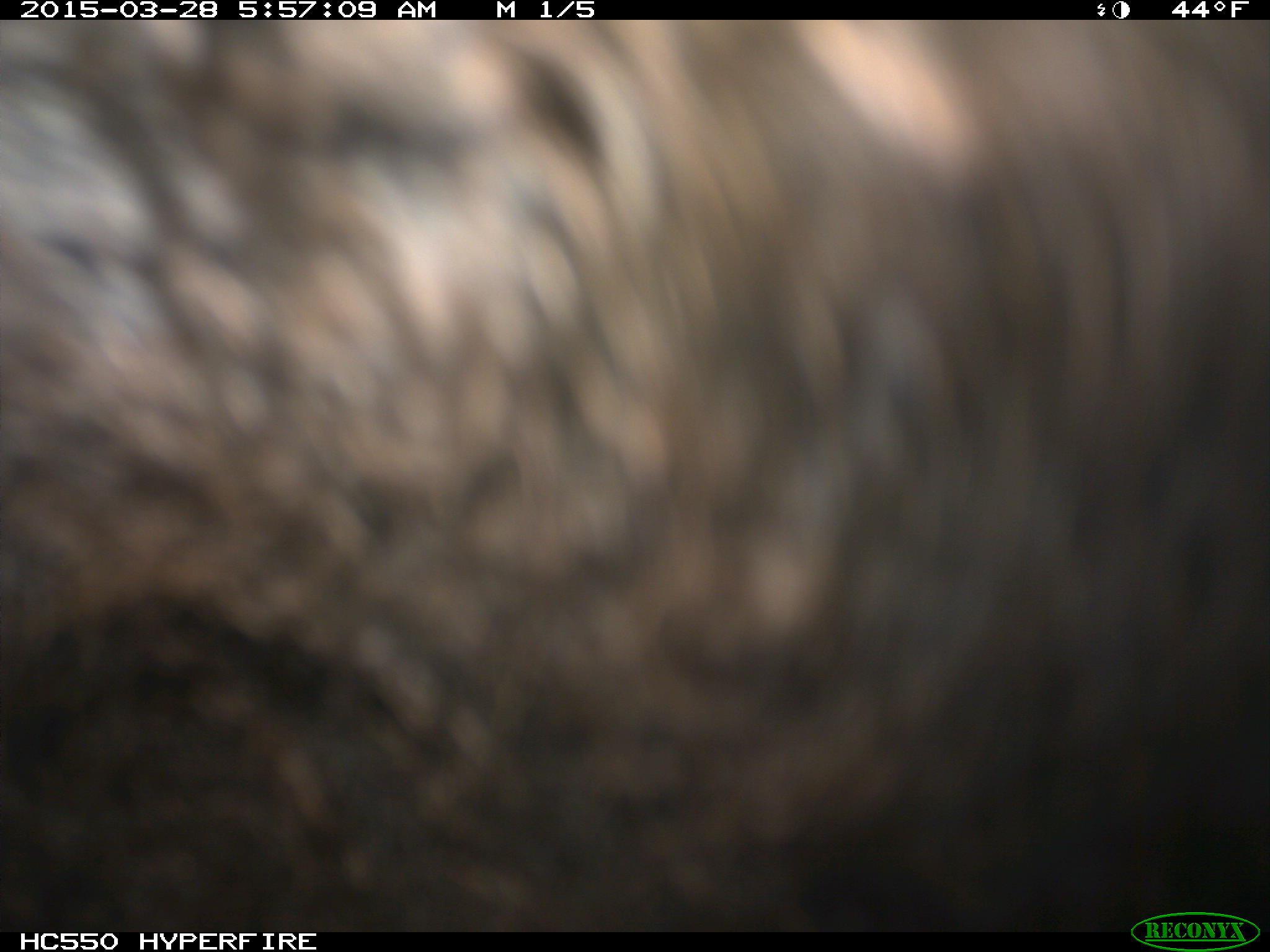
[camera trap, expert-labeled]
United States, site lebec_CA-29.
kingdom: Animalia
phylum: Chordata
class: Mammalia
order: Artiodactyla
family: Bovidae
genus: Bos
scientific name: Bos taurus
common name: domestic cow